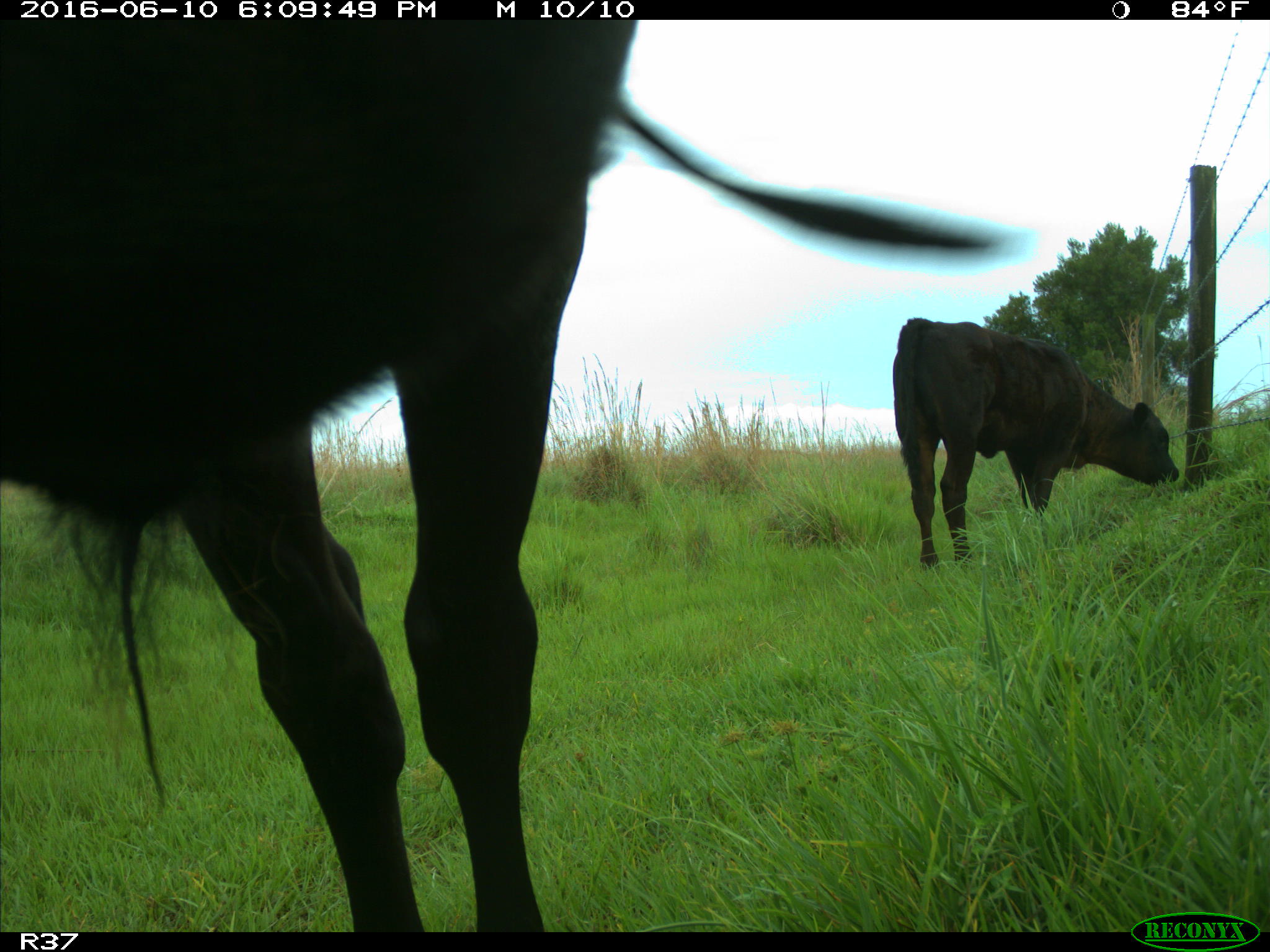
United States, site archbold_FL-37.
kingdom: Animalia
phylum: Chordata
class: Mammalia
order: Artiodactyla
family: Bovidae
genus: Bos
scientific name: Bos taurus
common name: domestic cow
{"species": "Bos taurus (domestic cow)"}